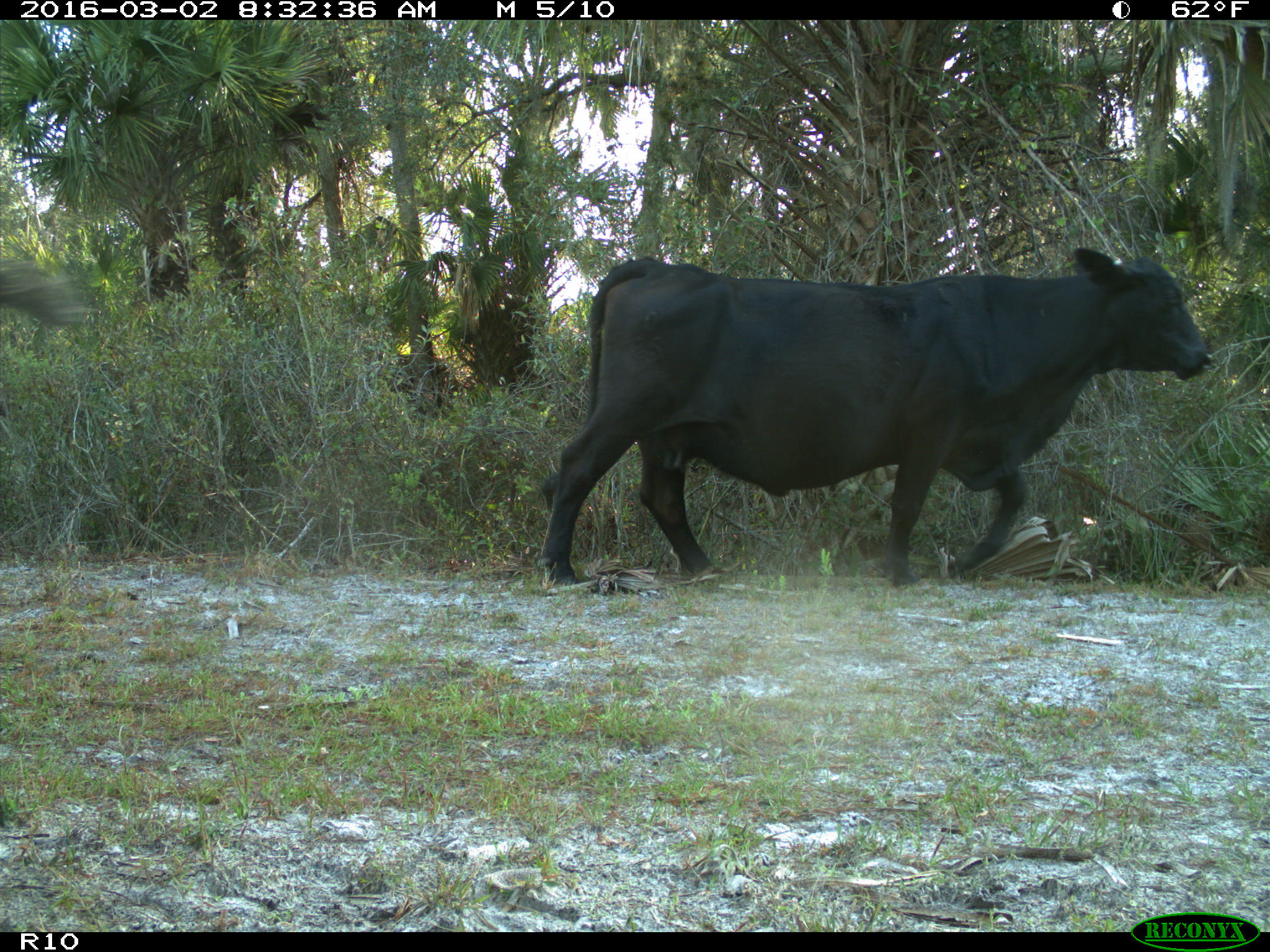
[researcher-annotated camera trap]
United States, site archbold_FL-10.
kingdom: Animalia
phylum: Chordata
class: Mammalia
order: Artiodactyla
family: Bovidae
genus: Bos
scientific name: Bos taurus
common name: domestic cow